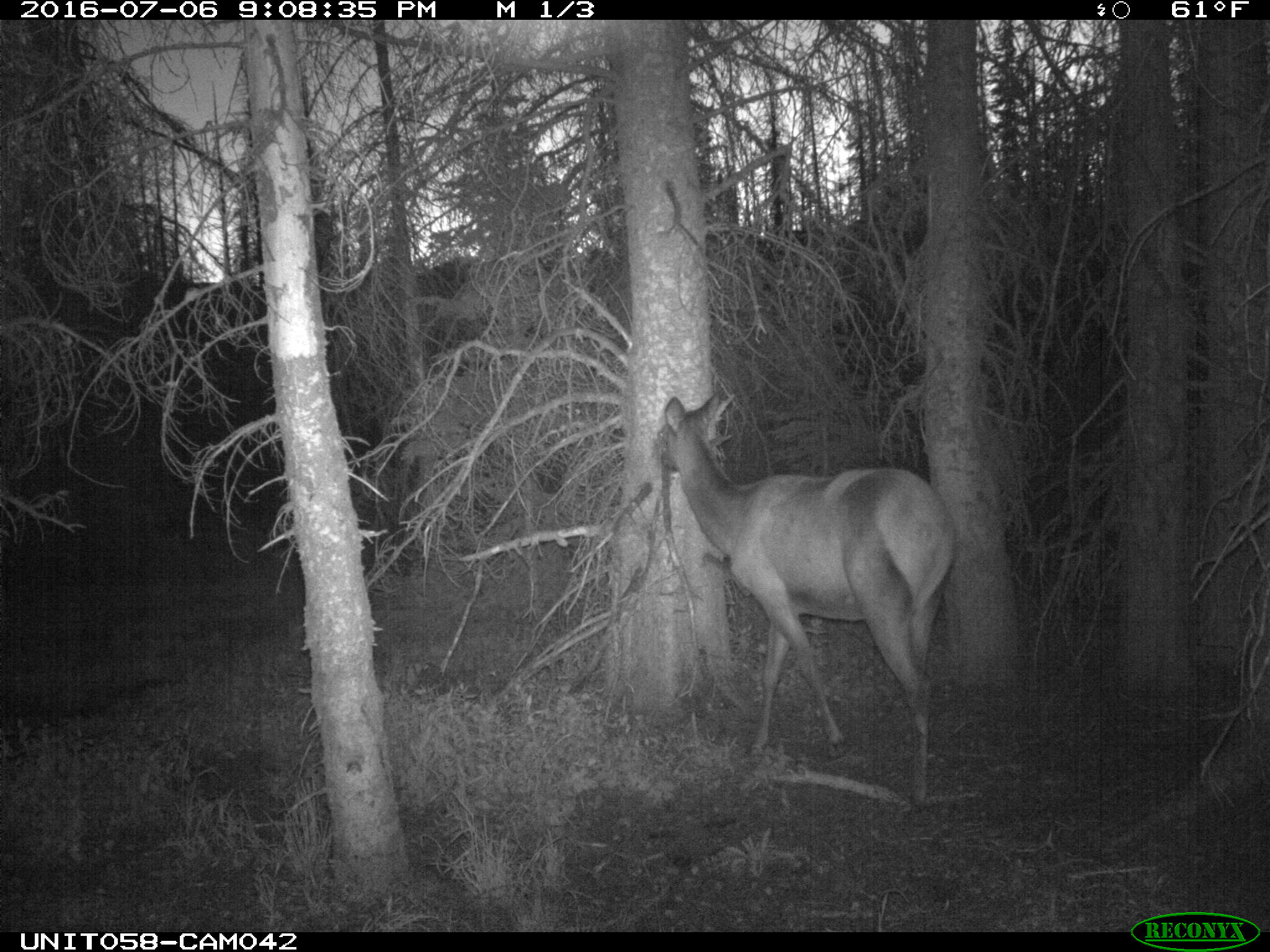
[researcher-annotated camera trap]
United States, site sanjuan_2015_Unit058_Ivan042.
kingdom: Animalia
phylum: Chordata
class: Mammalia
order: Artiodactyla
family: Cervidae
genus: Cervus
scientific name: Cervus elaphus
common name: red deer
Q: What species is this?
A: Cervus elaphus (red deer).